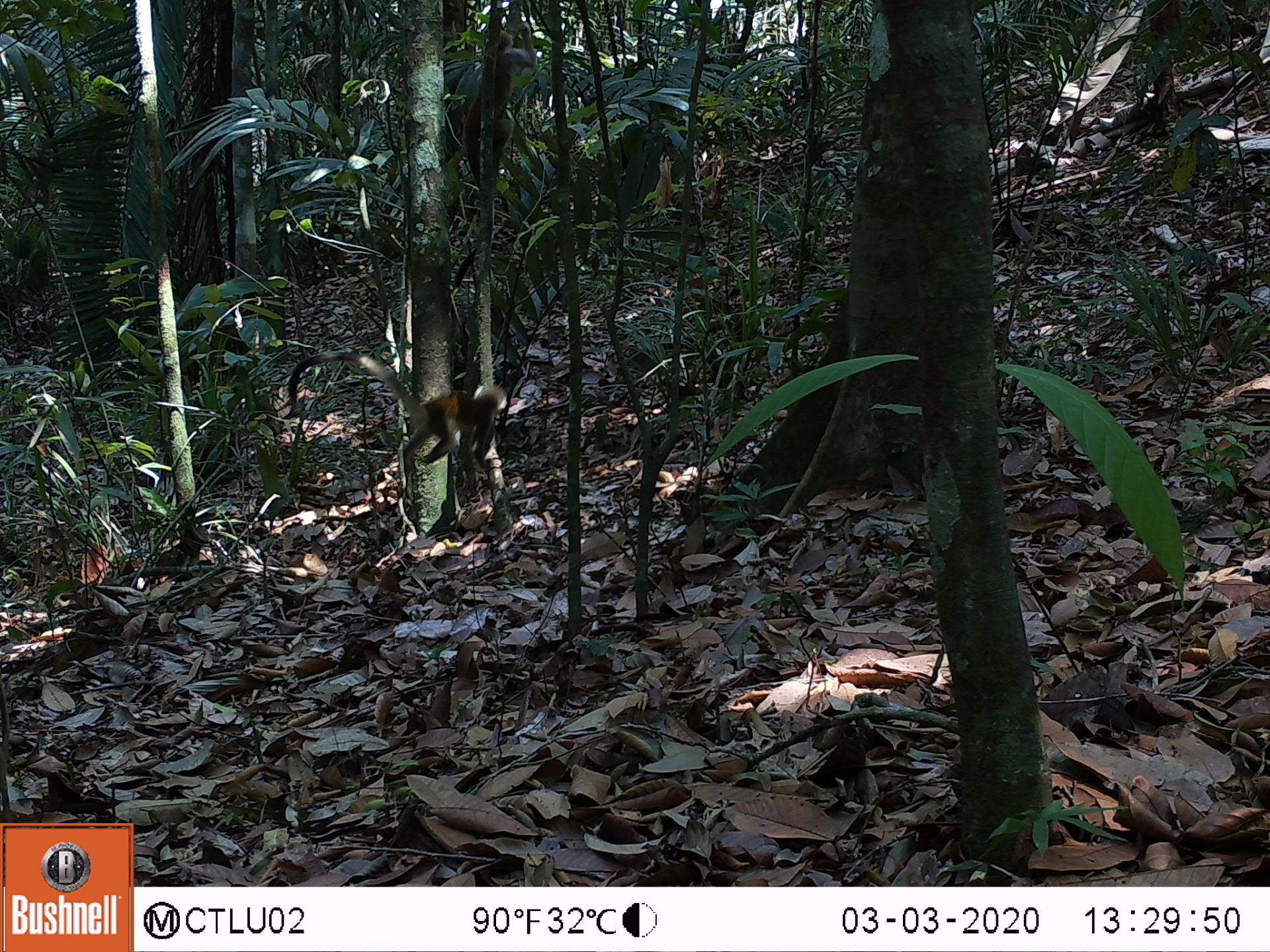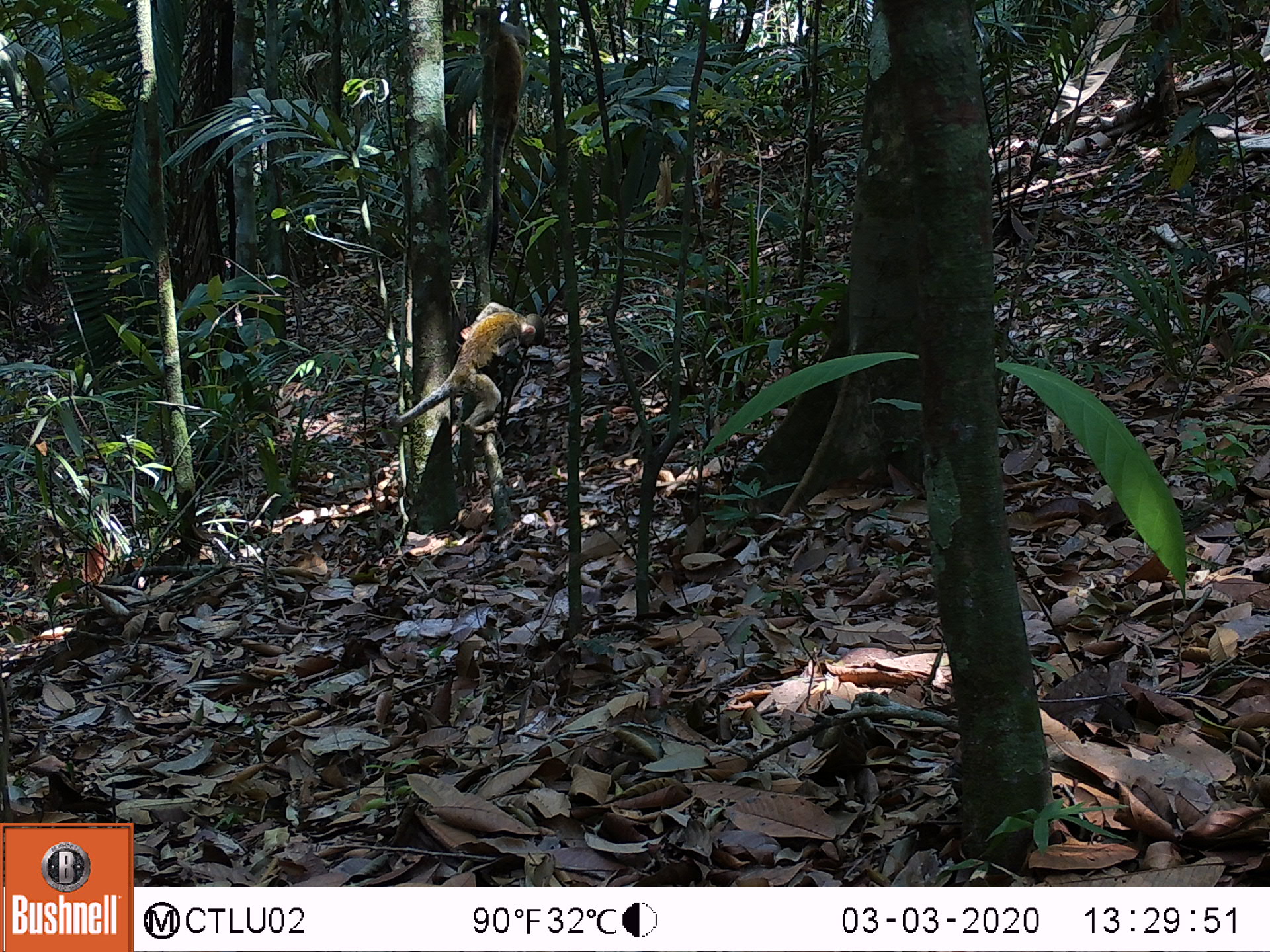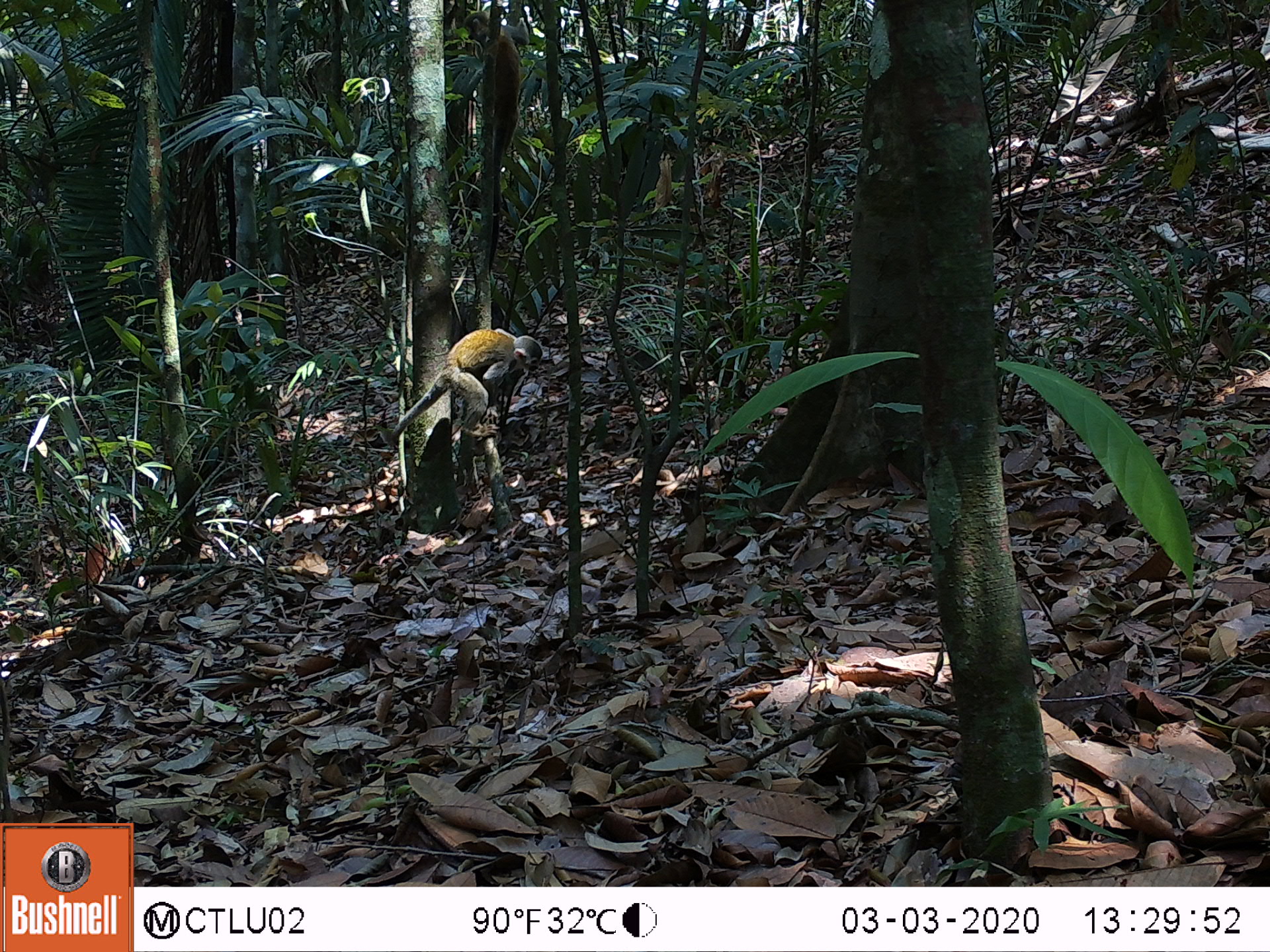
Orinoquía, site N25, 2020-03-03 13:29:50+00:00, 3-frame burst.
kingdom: Animalia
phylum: Chordata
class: Mammalia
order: Primates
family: Cebidae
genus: Saimiri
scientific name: Saimiri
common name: squirrel monkey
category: unknown squirrel monkey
Unknown squirrel monkey (squirrel monkey) (Saimiri).